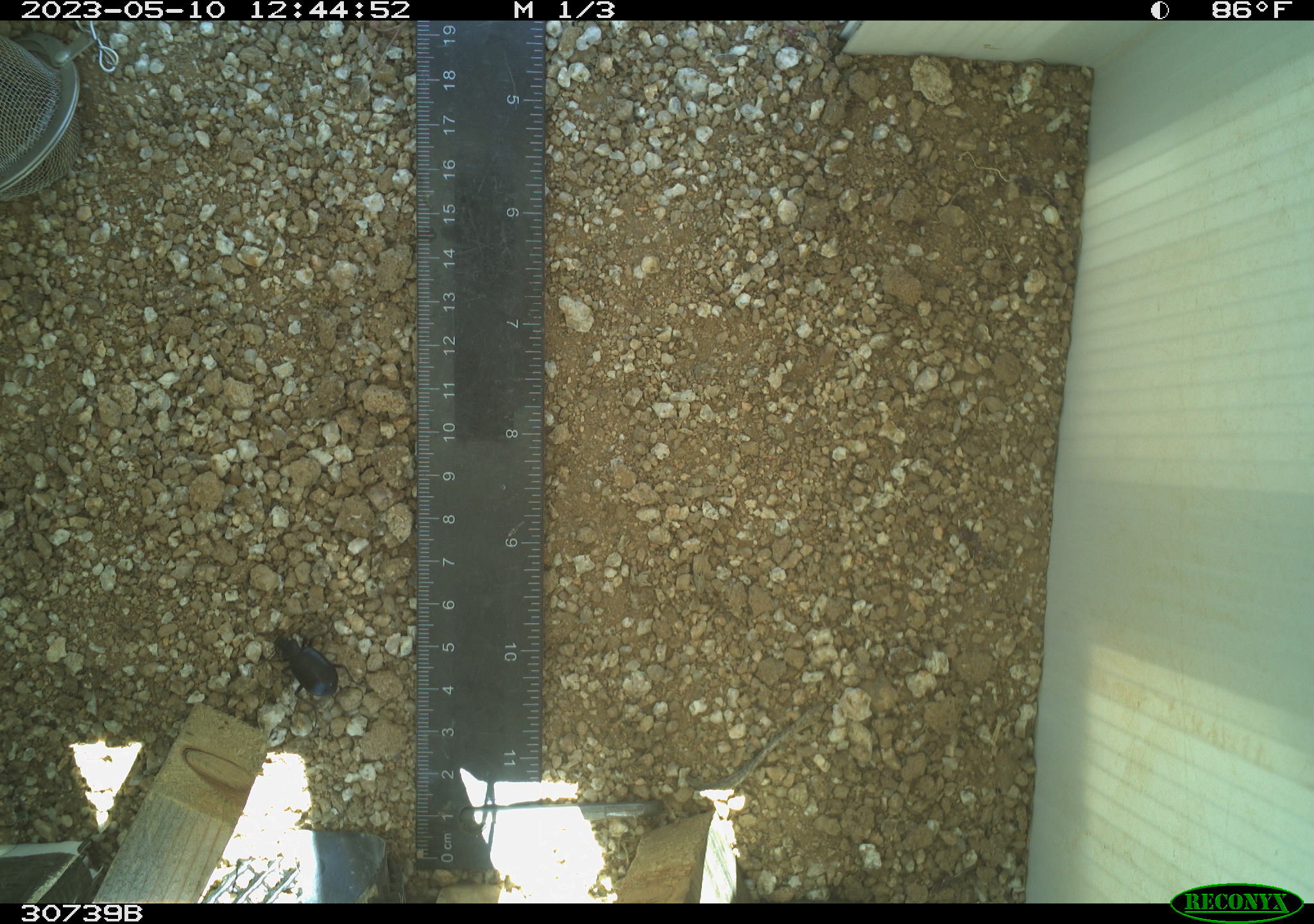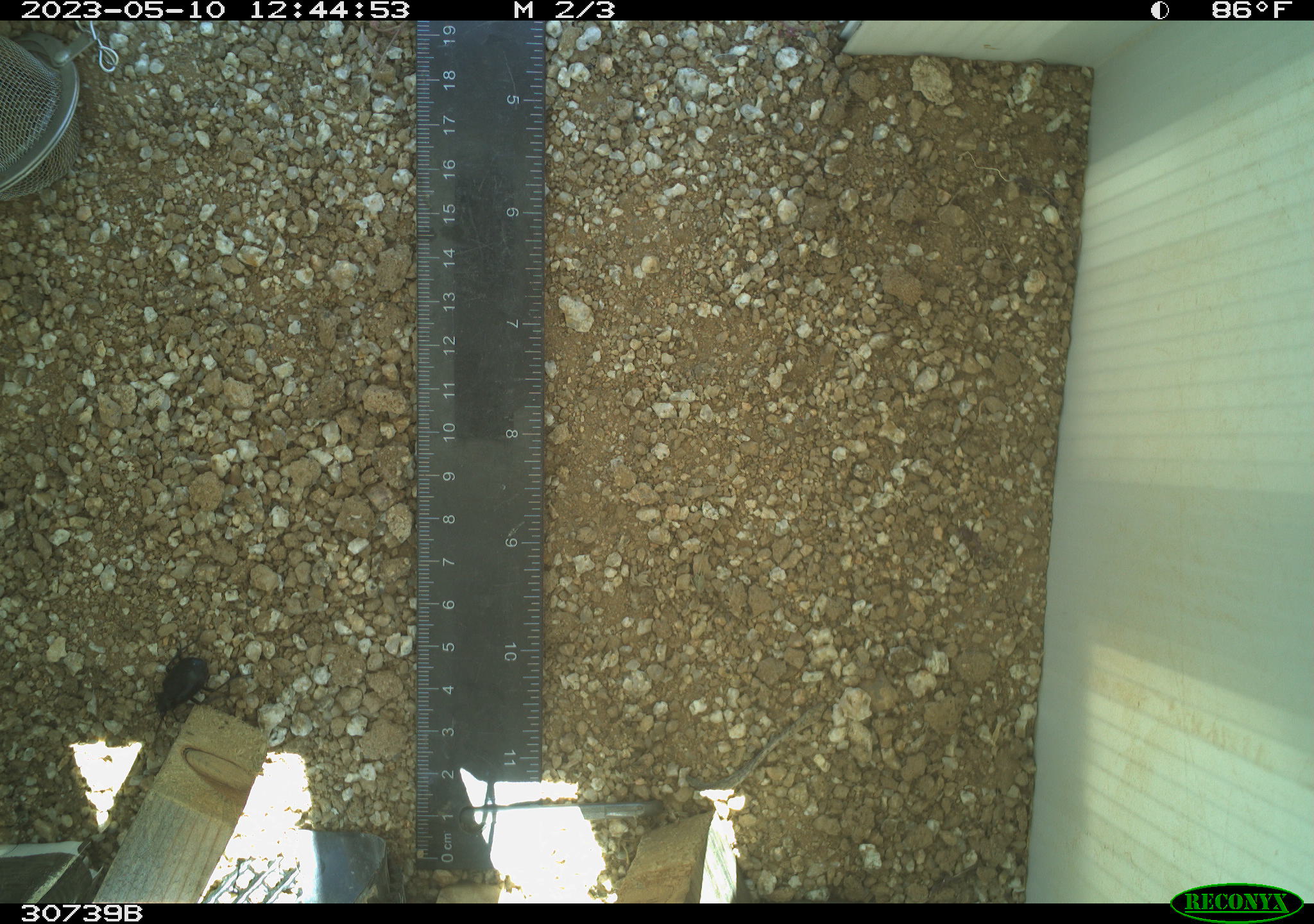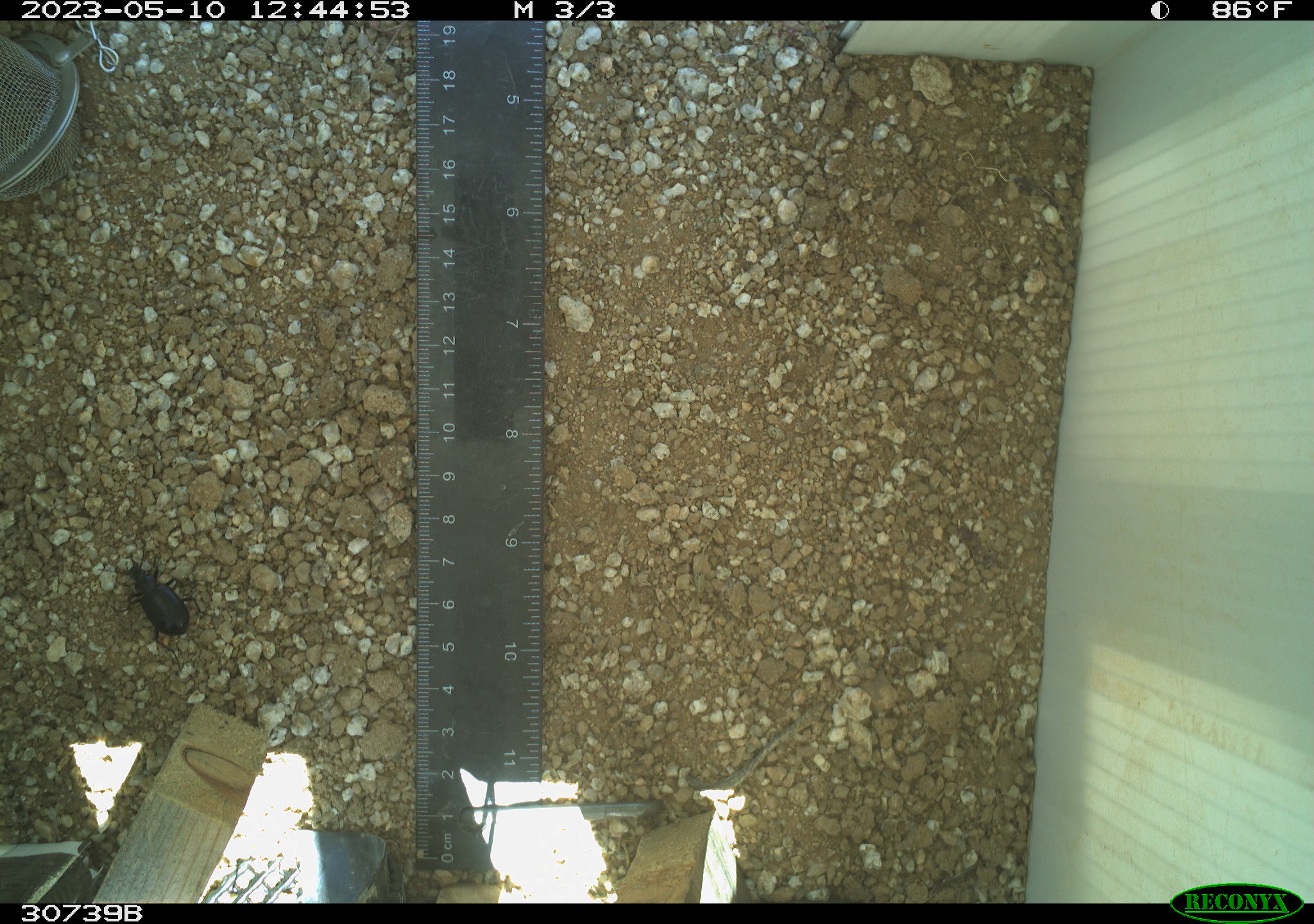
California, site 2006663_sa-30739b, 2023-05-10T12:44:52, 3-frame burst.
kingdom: Animalia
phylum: Arthropoda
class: Insecta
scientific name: Insecta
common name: insect